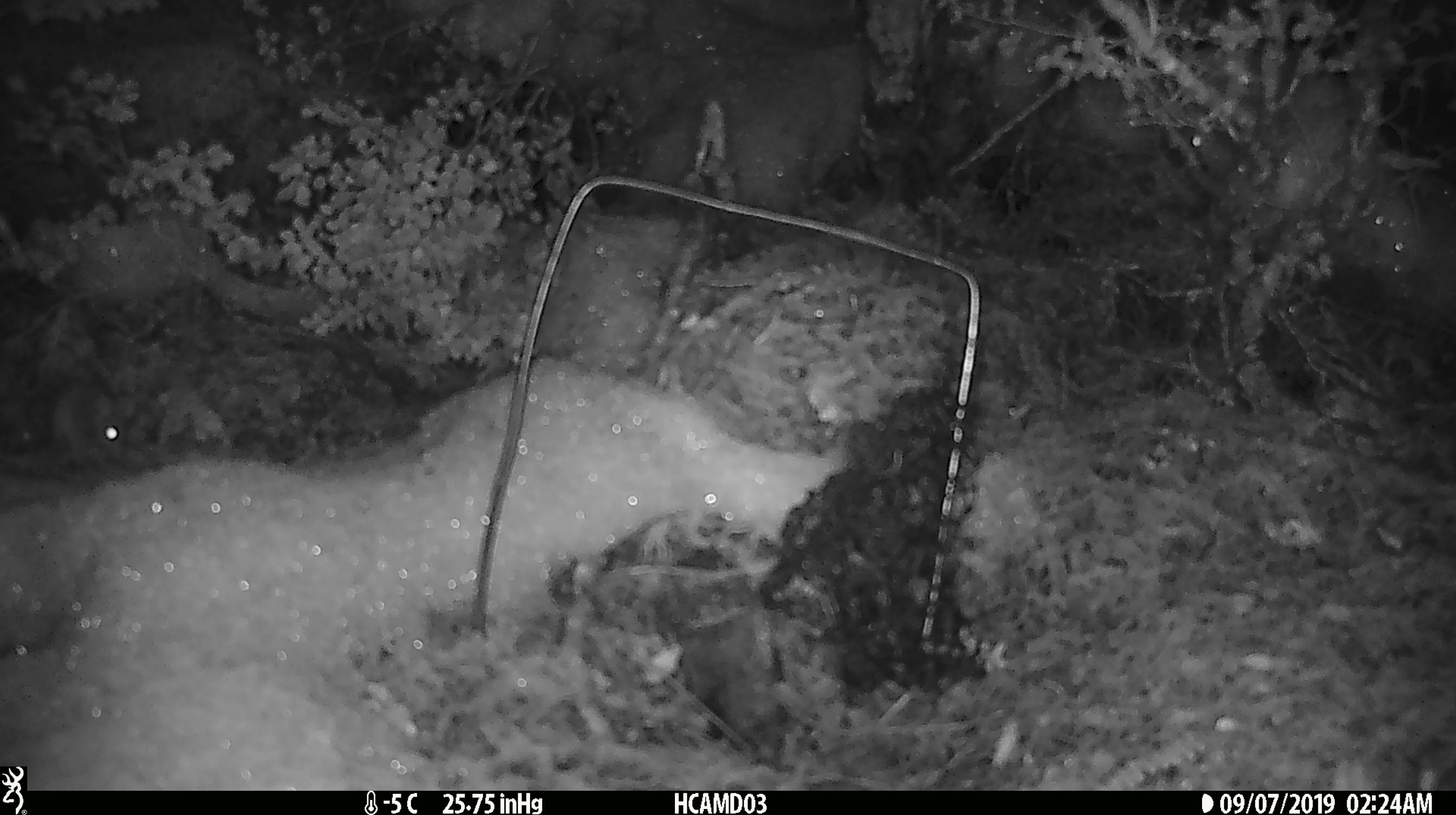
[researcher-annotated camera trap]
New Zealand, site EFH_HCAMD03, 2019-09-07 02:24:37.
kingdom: Animalia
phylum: Chordata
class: Mammalia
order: Rodentia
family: Muridae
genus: Mus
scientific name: Mus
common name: mouse